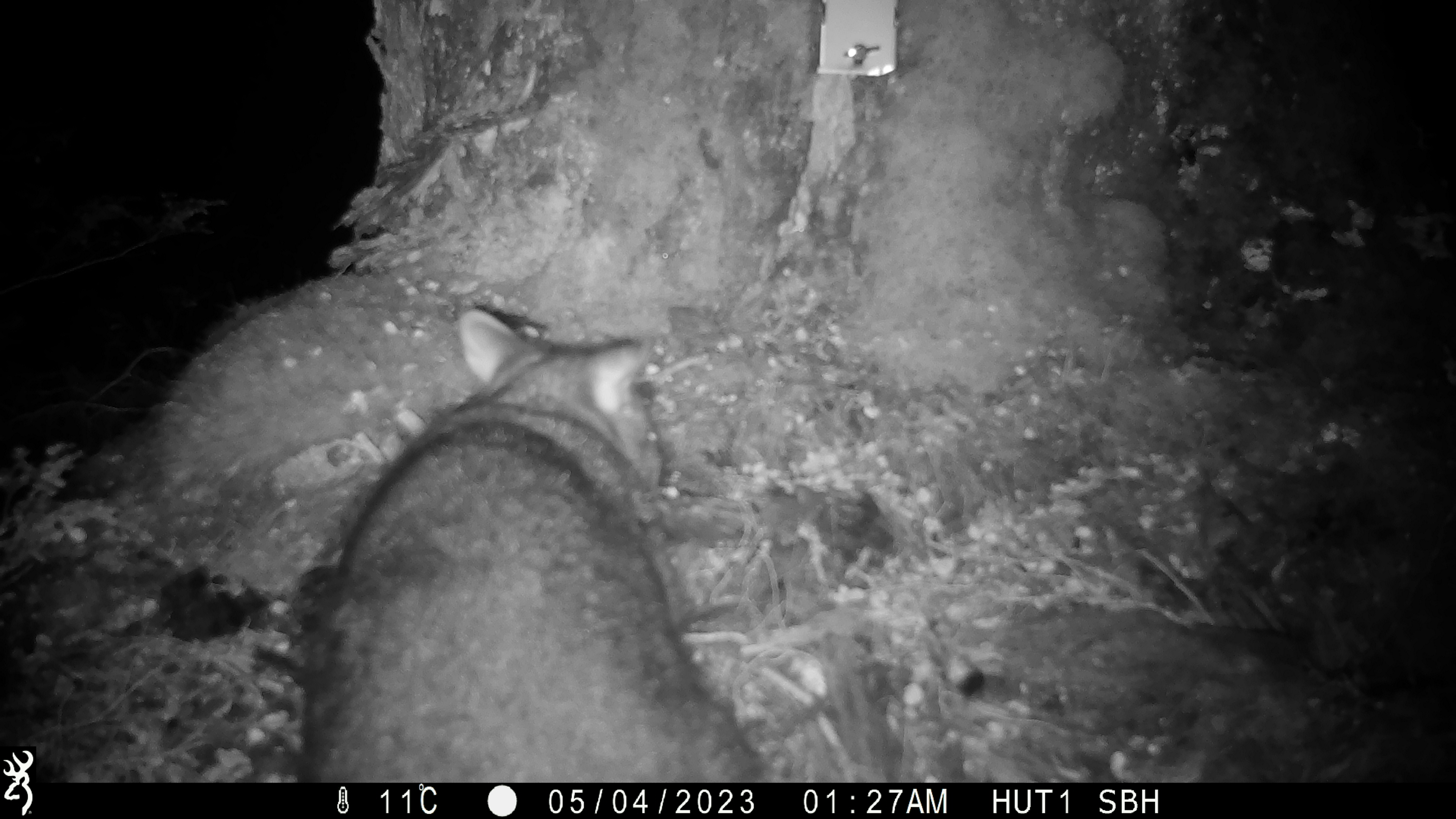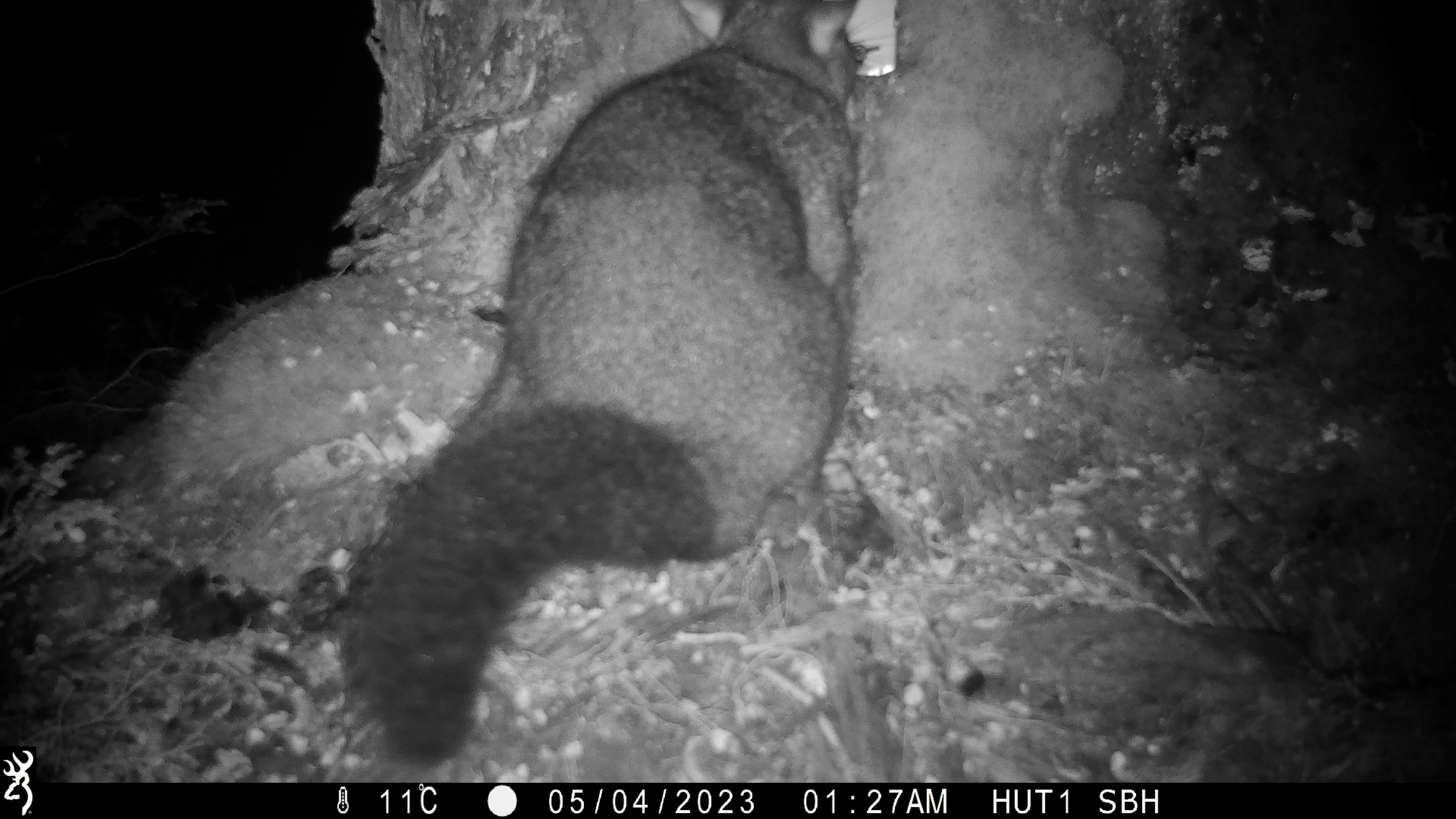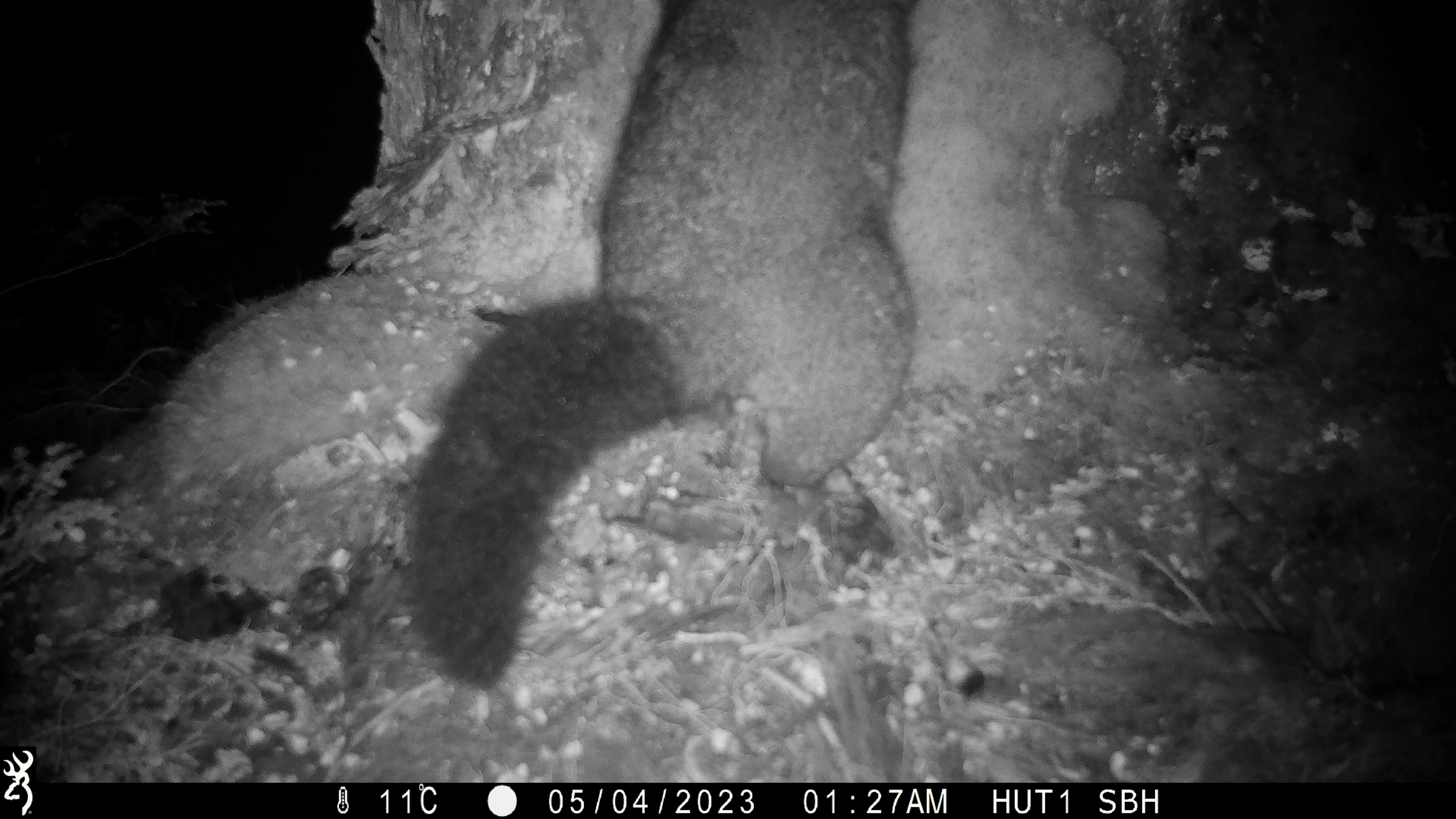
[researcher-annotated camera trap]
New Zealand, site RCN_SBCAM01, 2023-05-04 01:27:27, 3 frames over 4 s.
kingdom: Animalia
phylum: Chordata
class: Mammalia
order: Diprotodontia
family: Phalangeridae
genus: Trichosurus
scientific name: Trichosurus vulpecula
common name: common brushtail possum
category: possum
Possum (common brushtail possum) (Trichosurus vulpecula).